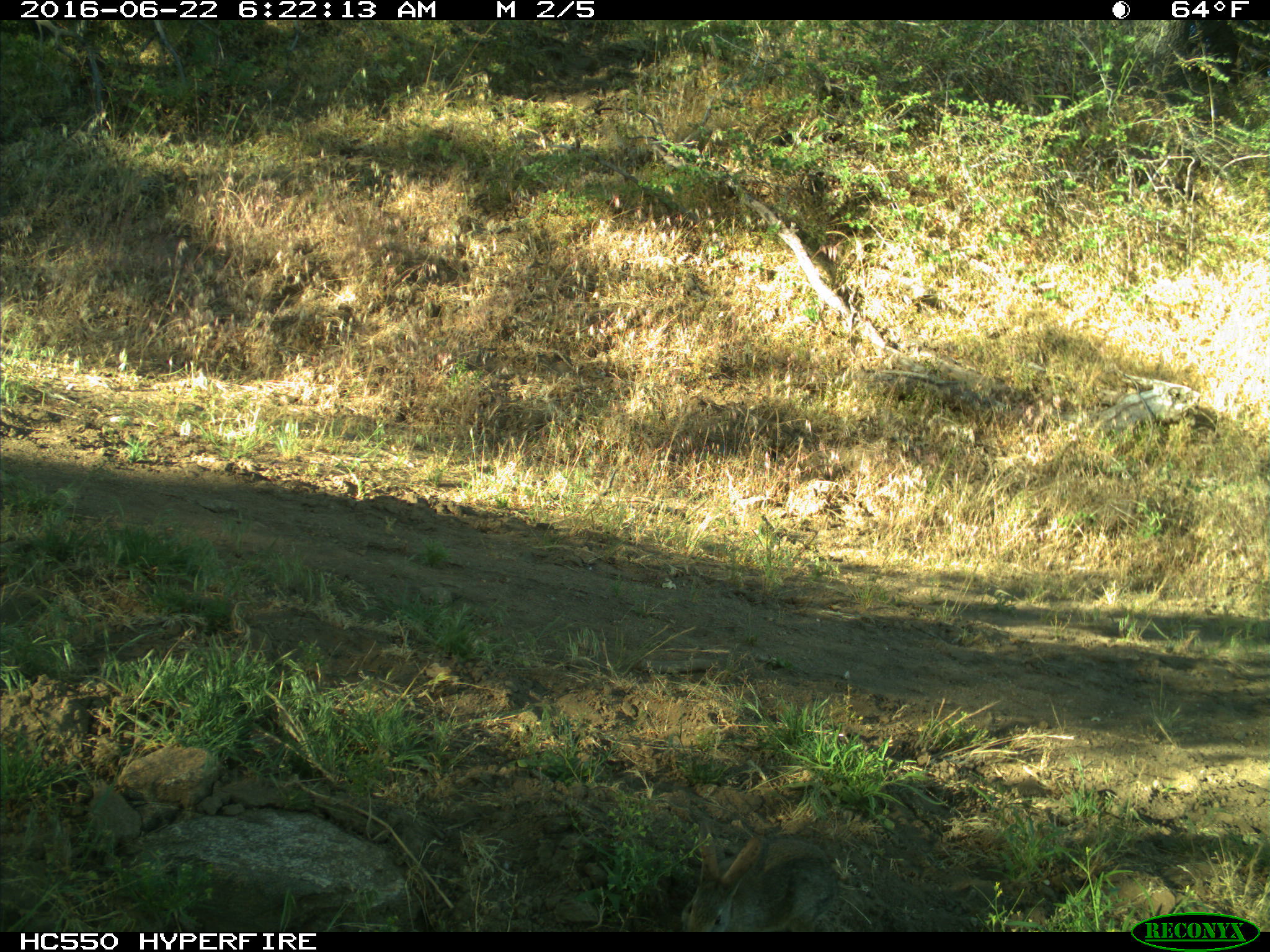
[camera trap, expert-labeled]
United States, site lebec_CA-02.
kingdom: Animalia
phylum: Chordata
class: Mammalia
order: Lagomorpha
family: Leporidae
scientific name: Leporidae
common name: rabbits and hares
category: unidentified rabbit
Unidentified rabbit (rabbits and hares) (Leporidae).